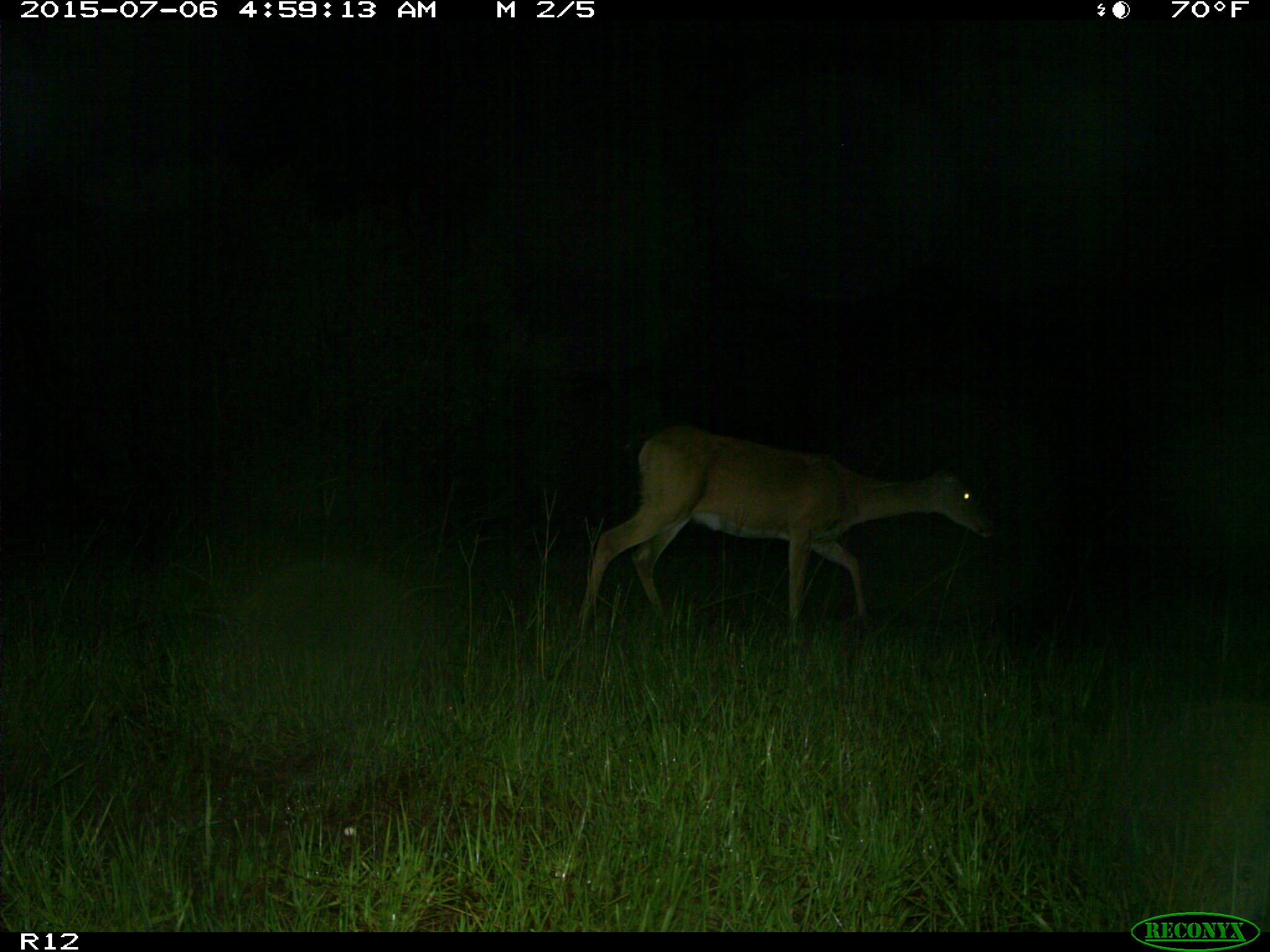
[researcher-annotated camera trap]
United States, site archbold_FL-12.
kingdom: Animalia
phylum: Chordata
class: Mammalia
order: Artiodactyla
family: Cervidae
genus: Odocoileus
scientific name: Odocoileus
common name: deer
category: unidentified deer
Unidentified deer (deer) (Odocoileus).